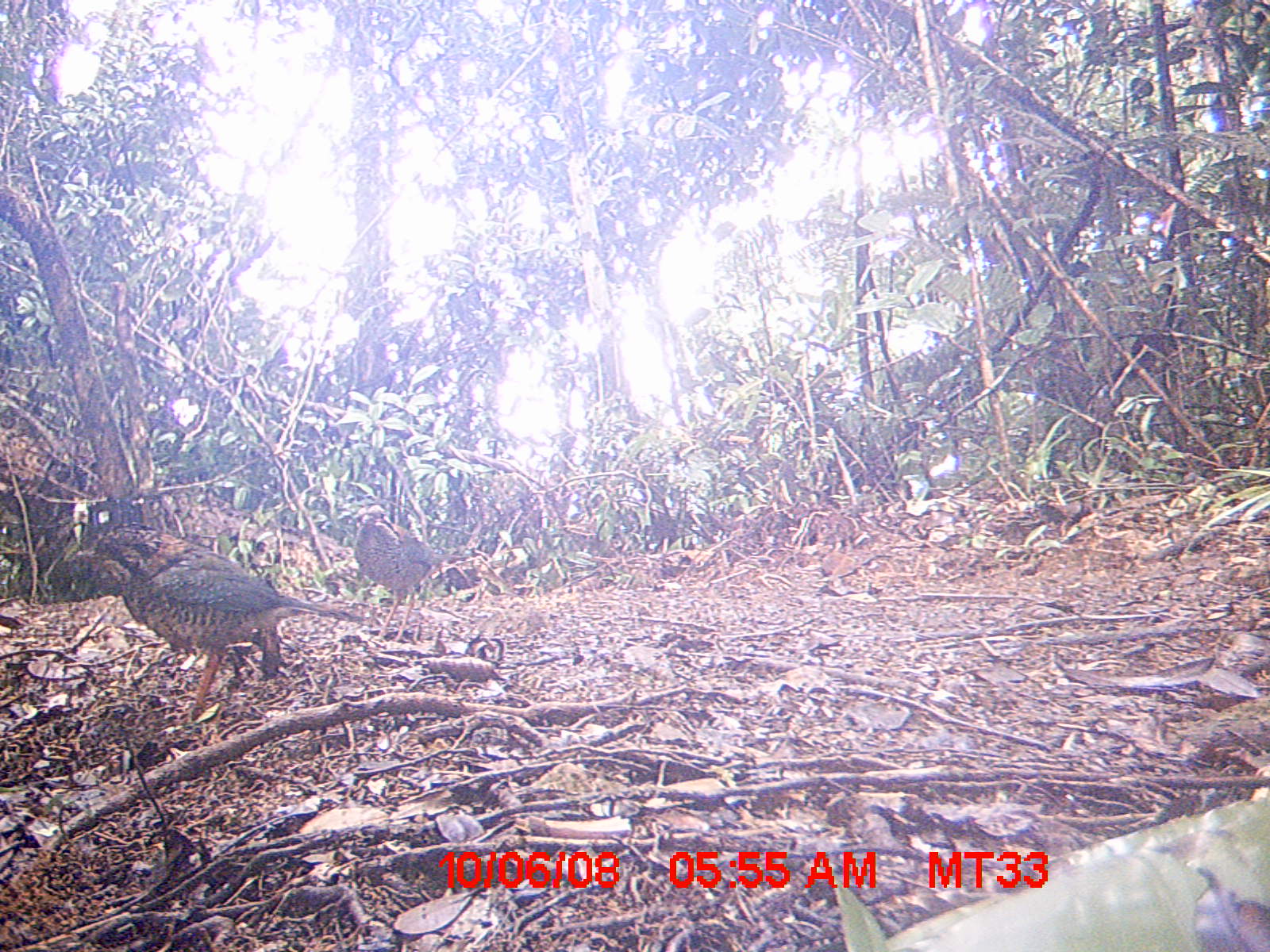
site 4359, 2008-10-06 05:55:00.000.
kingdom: Animalia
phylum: Chordata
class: Aves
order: Coraciiformes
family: Brachypteraciidae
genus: Brachypteracias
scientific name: Brachypteracias squamiger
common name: scaly ground-roller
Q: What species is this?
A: Brachypteracias squamiger (scaly ground-roller).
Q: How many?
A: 2.